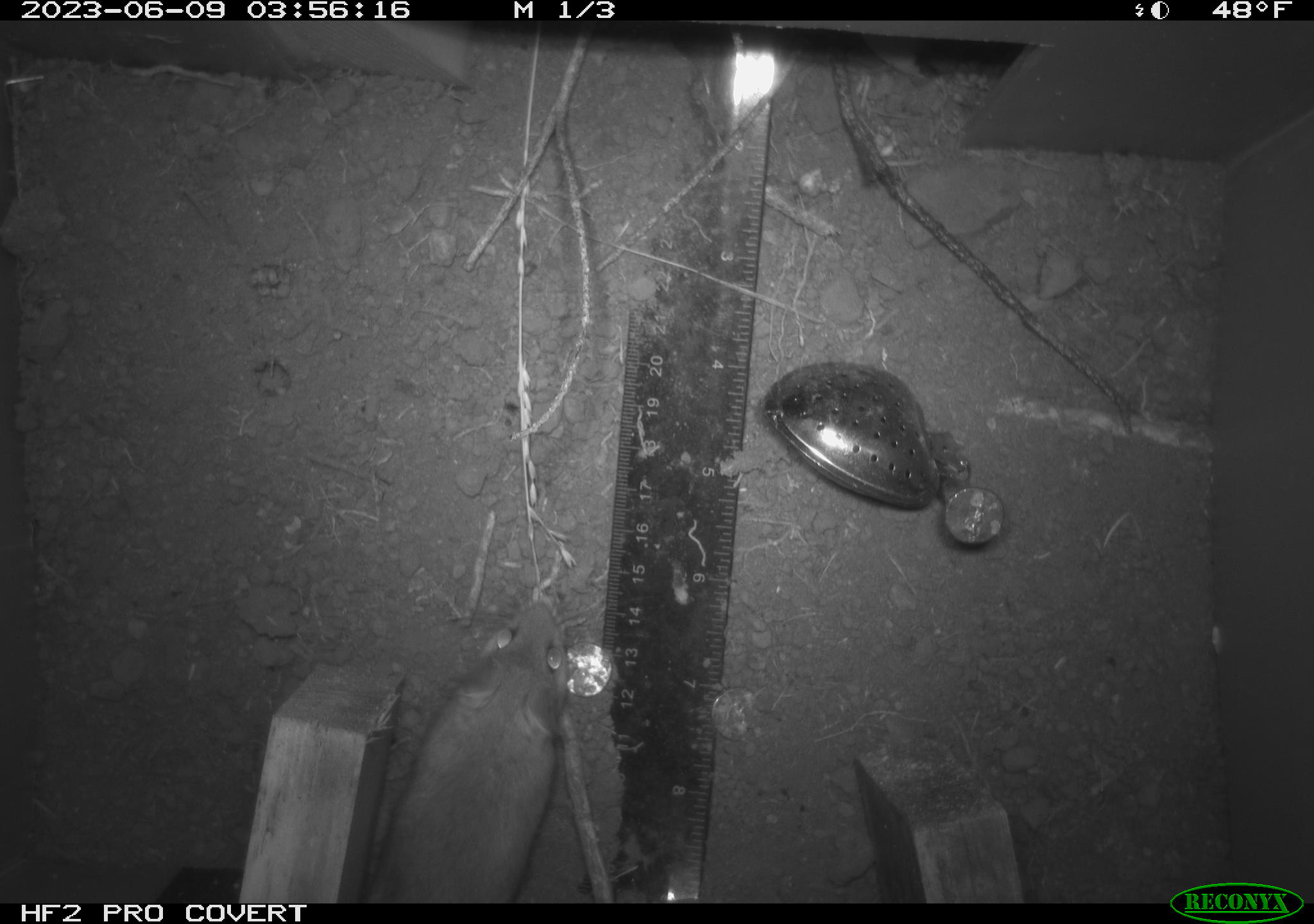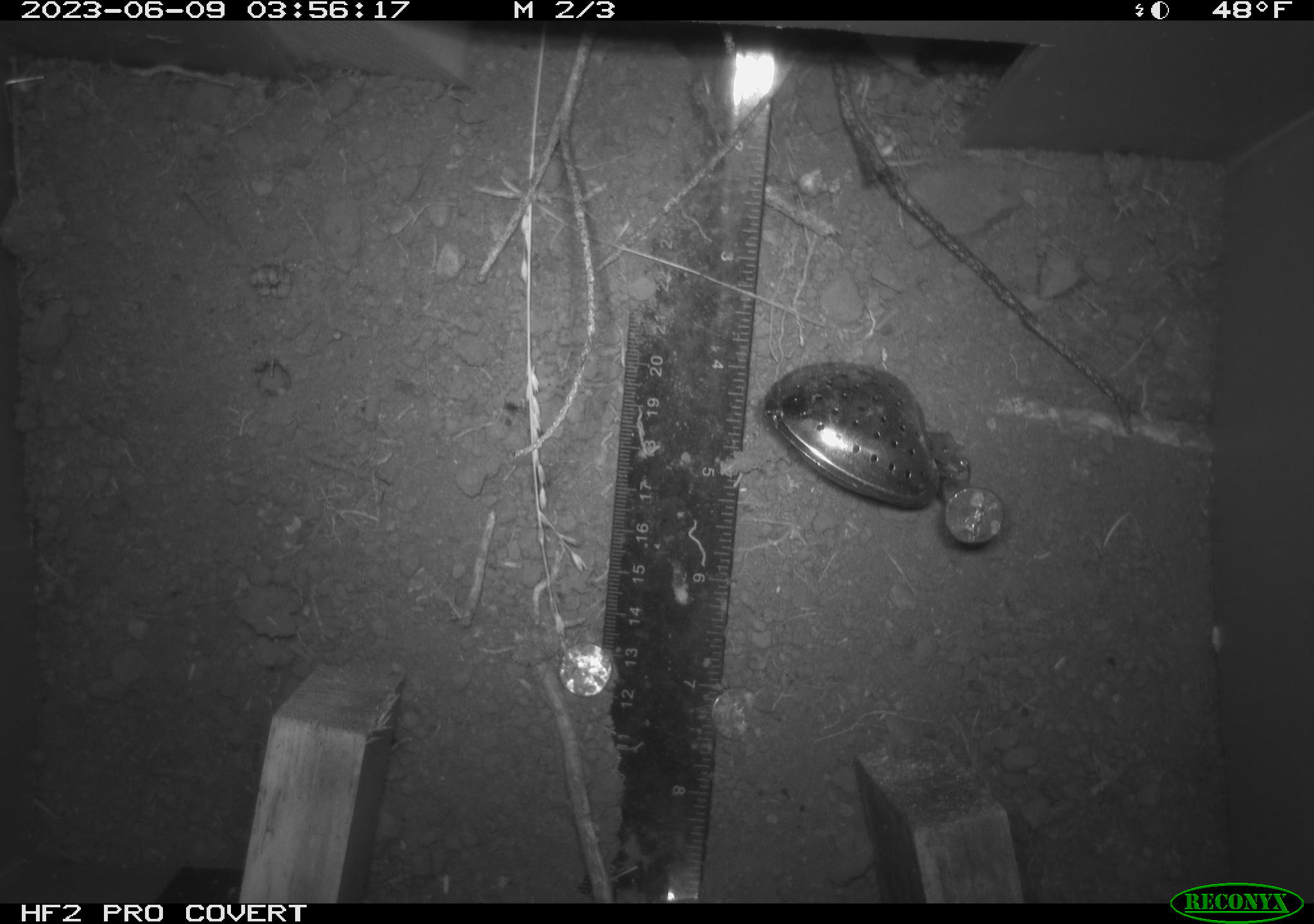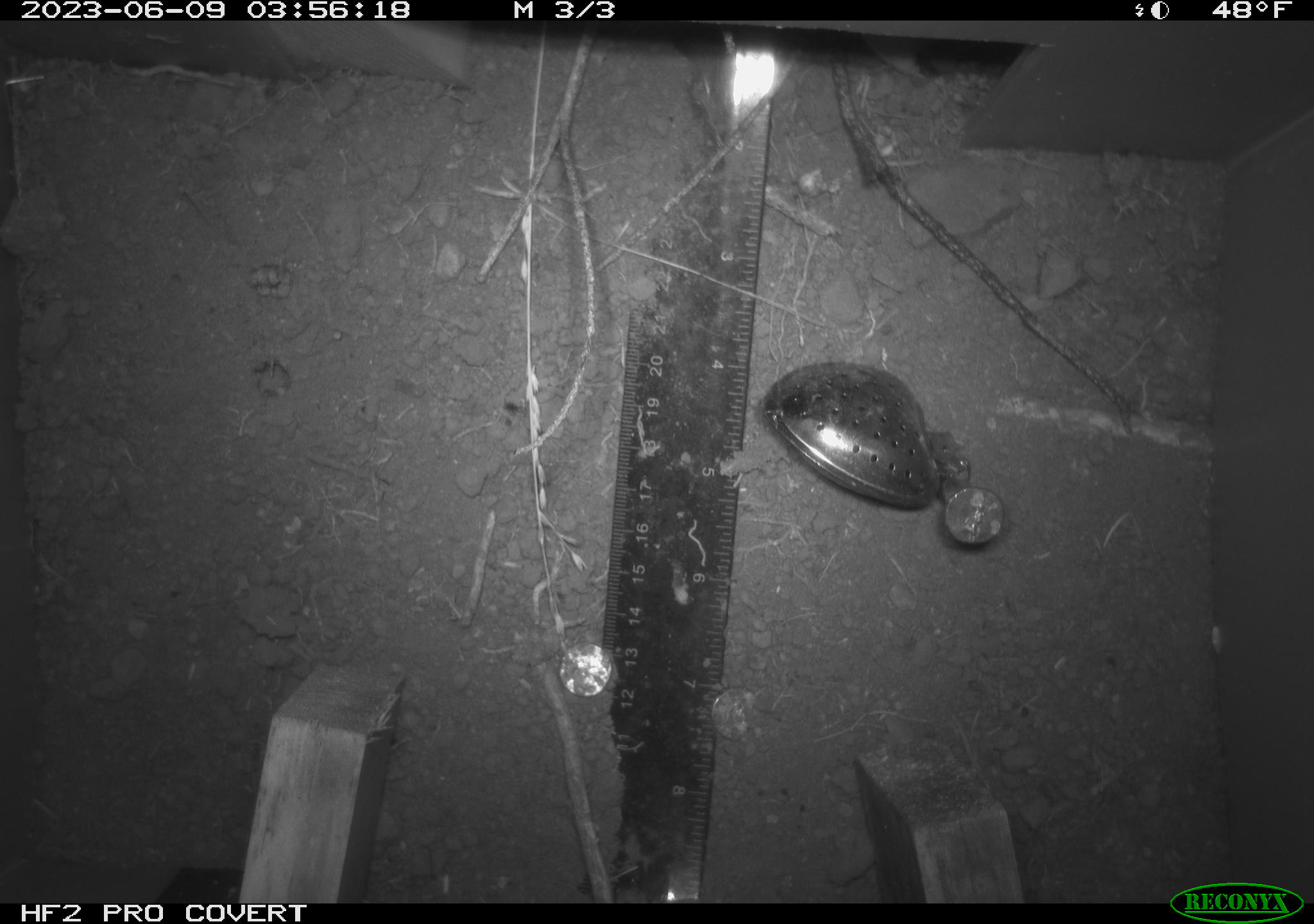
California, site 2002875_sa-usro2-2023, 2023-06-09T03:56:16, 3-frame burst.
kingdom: Animalia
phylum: Chordata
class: Mammalia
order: Rodentia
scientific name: Rodentia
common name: mouse species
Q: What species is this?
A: Mouse species (Rodentia).